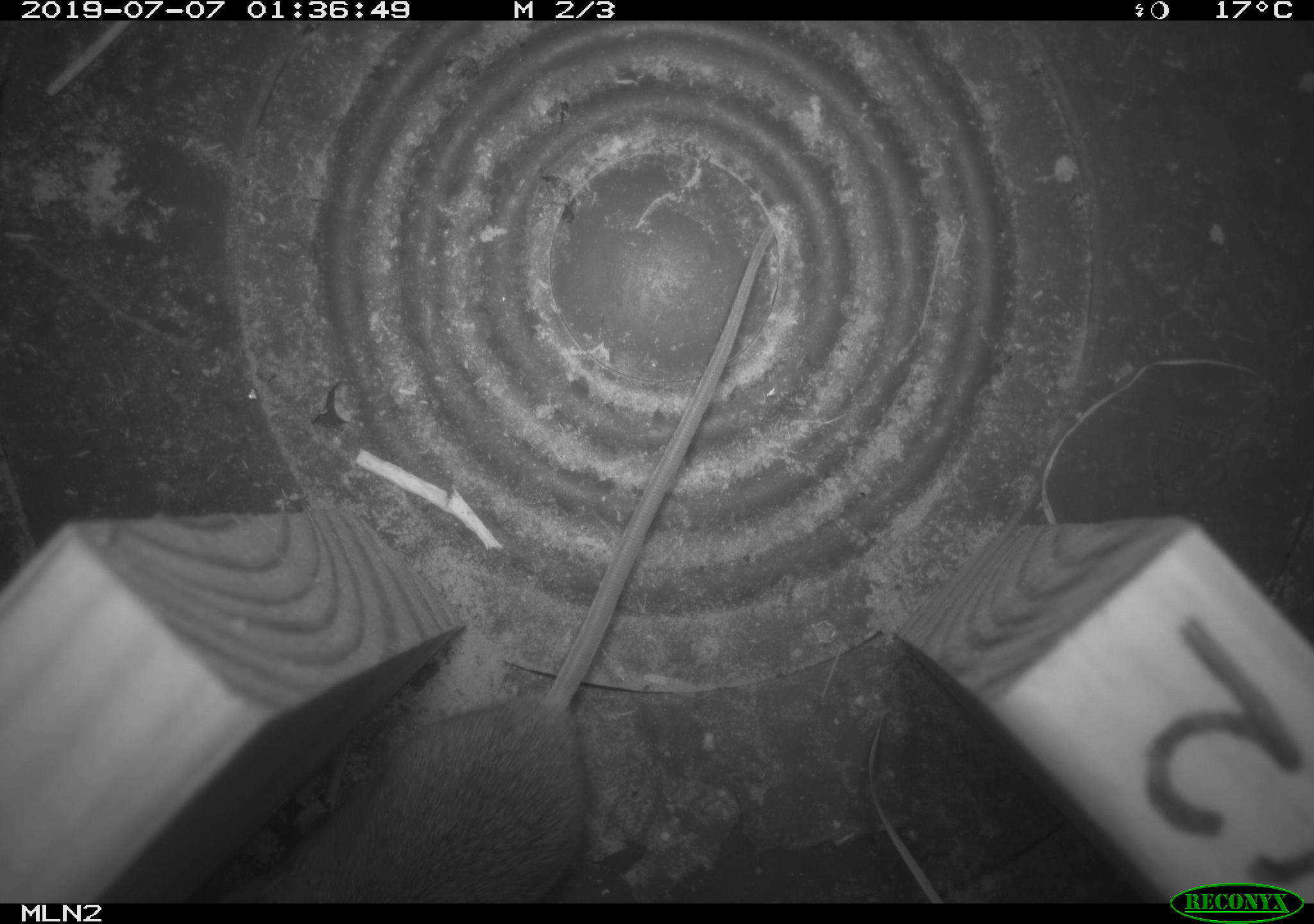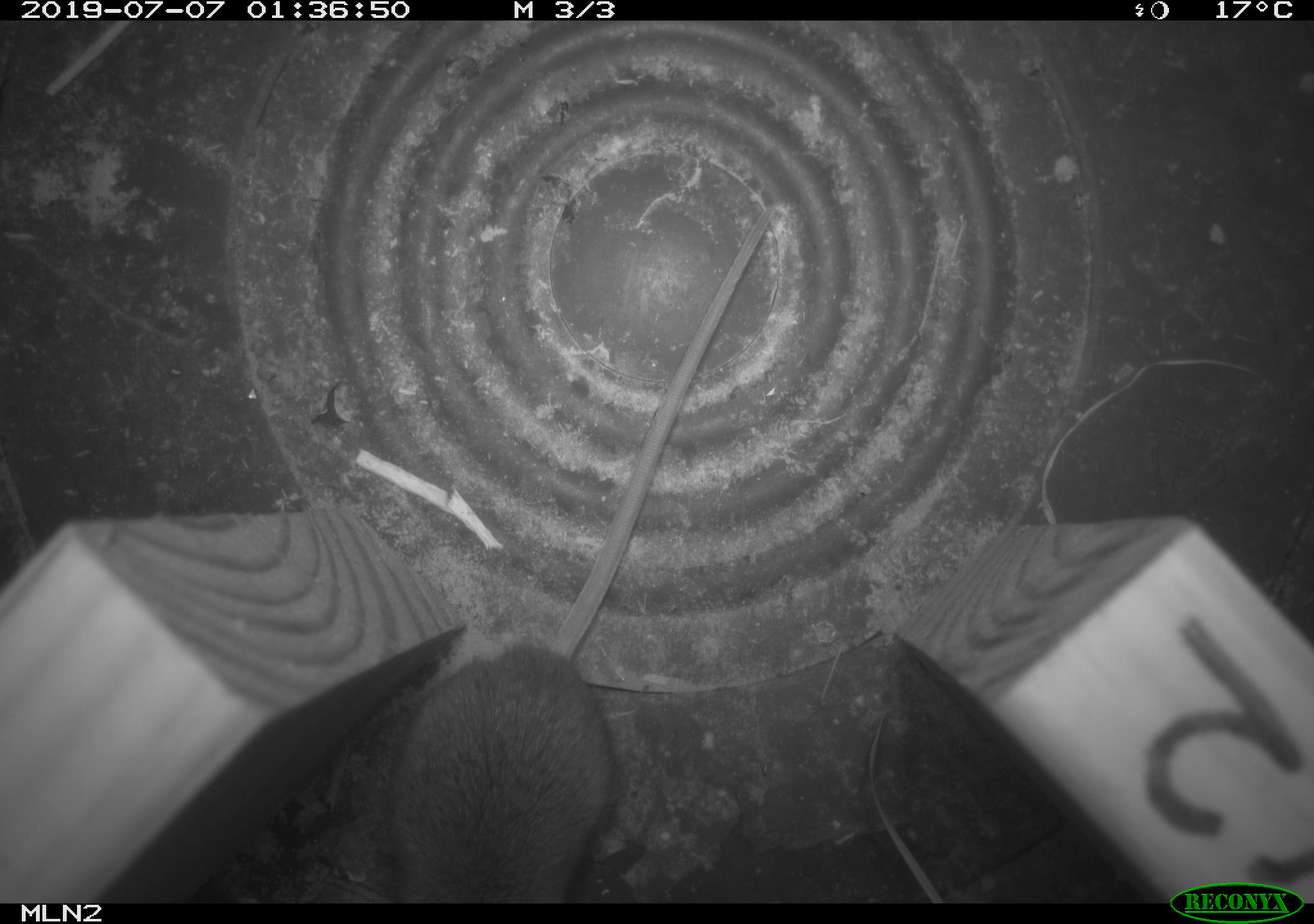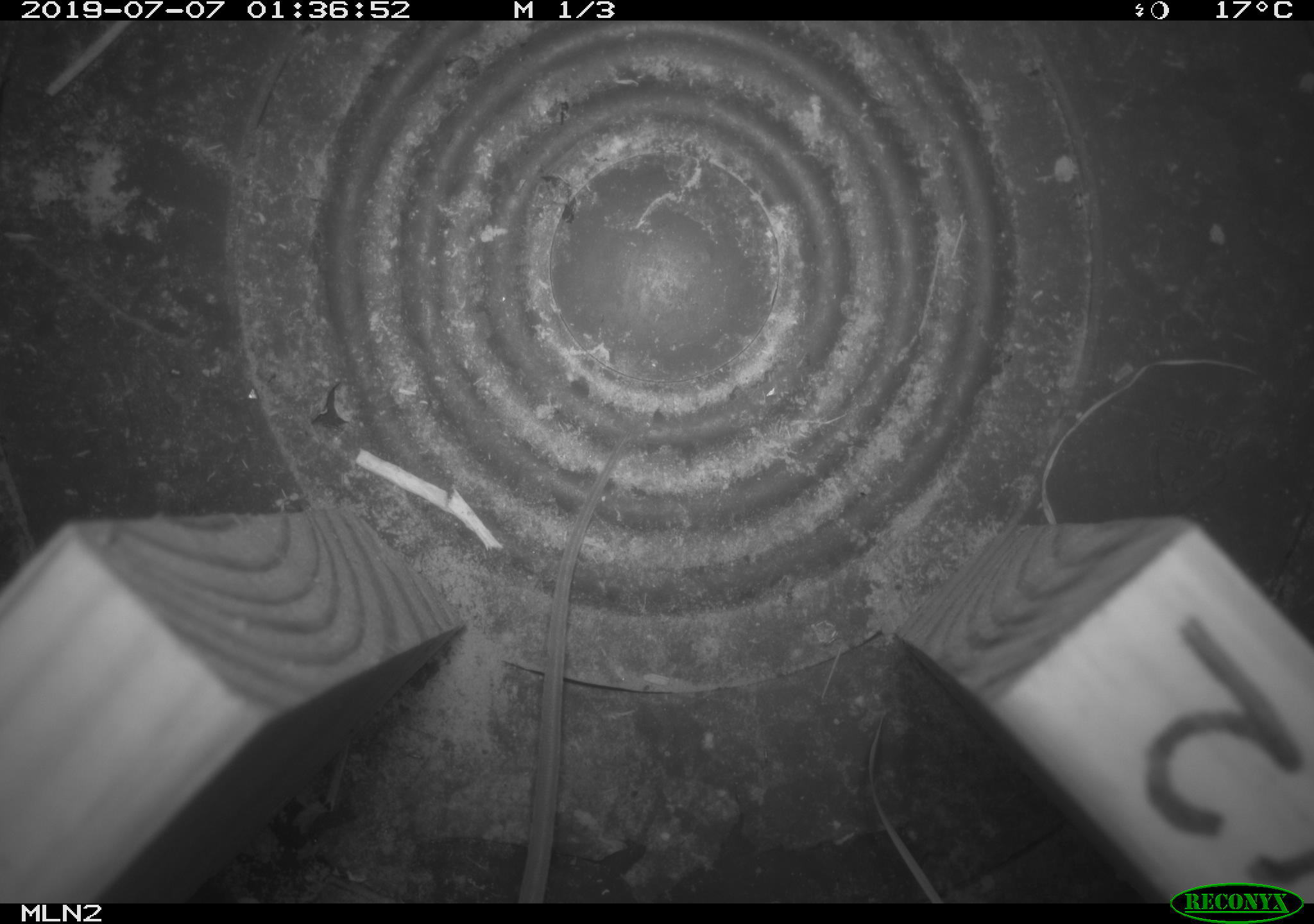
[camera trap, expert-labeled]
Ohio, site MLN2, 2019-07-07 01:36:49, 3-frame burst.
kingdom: Animalia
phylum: Chordata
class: Mammalia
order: Rodentia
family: Cricetidae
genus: Peromyscus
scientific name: Peromyscus leucopus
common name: white-footed mouse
White-footed mouse (Peromyscus leucopus).